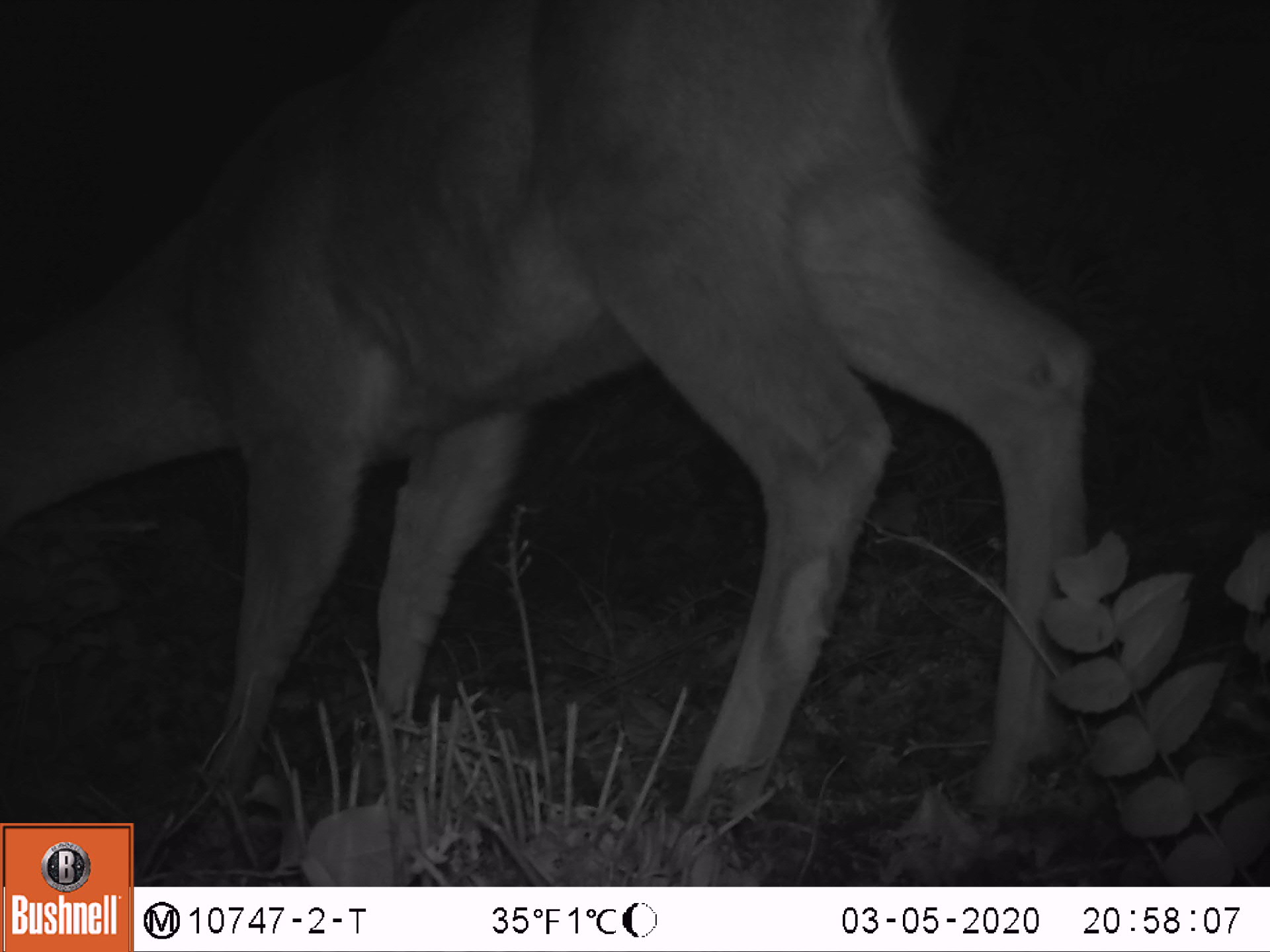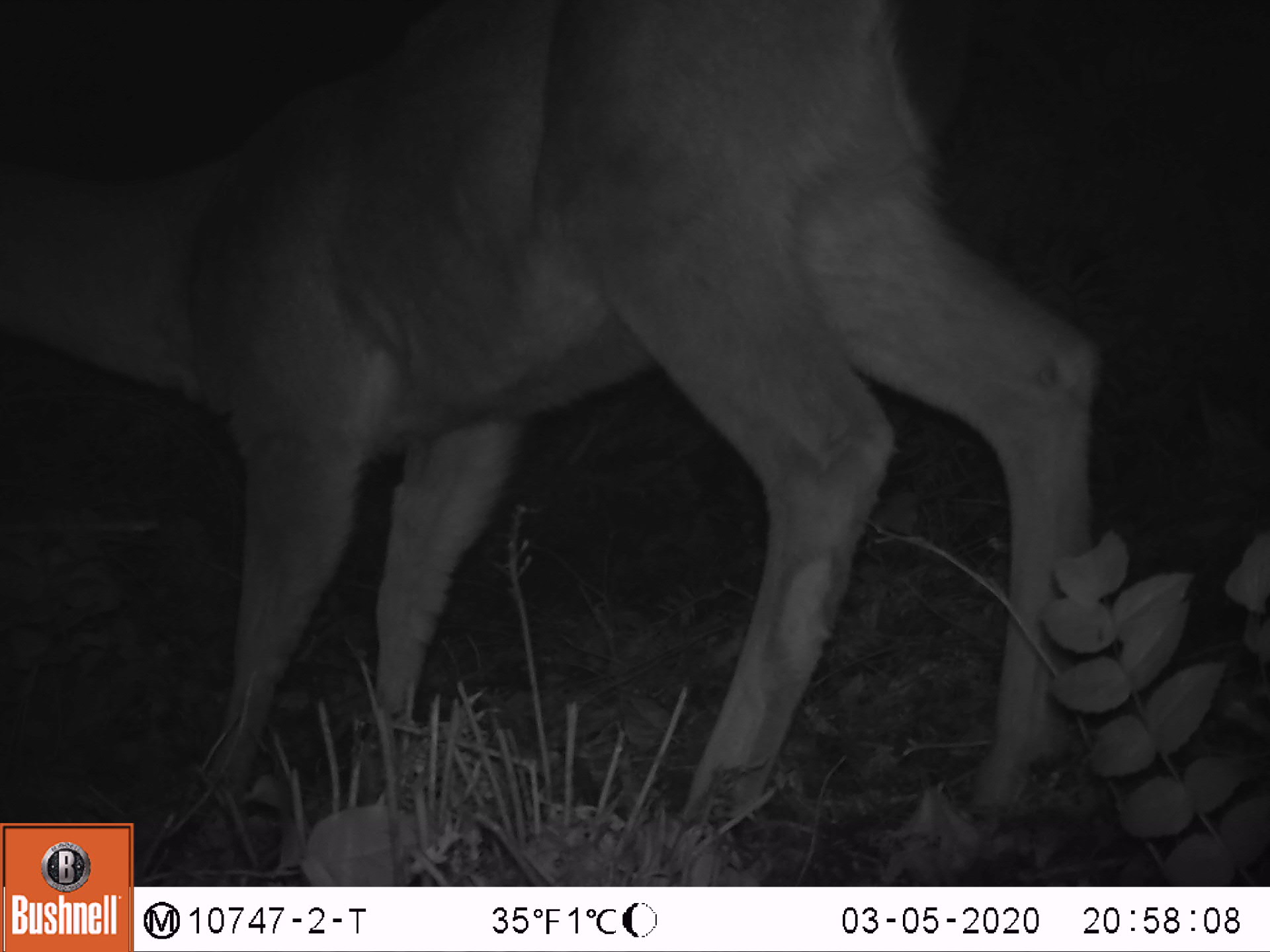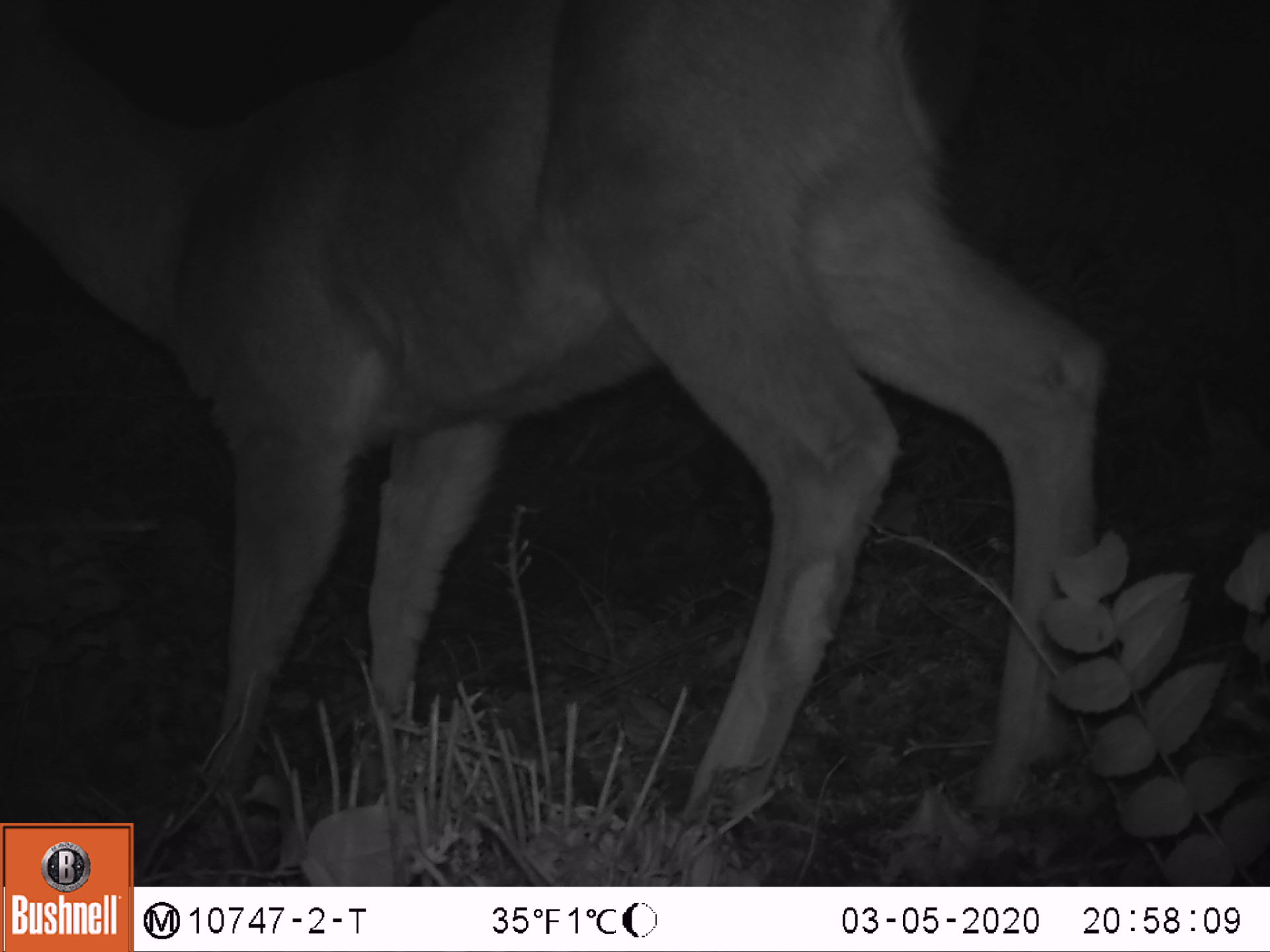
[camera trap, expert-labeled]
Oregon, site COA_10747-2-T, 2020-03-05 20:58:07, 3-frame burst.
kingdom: Animalia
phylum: Chordata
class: Mammalia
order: Artiodactyla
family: Cervidae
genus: Odocoileus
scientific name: Odocoileus hemionus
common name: black-tailed deer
Black-tailed deer (Odocoileus hemionus).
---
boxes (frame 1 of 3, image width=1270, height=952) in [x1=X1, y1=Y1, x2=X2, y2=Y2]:
black-tailed deer: [x1=0, y1=3, x2=1103, y2=814]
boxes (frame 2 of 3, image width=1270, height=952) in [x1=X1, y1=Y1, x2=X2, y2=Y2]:
black-tailed deer: [x1=5, y1=3, x2=1105, y2=814]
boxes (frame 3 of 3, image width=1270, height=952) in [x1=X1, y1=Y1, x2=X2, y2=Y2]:
black-tailed deer: [x1=5, y1=5, x2=1114, y2=809]